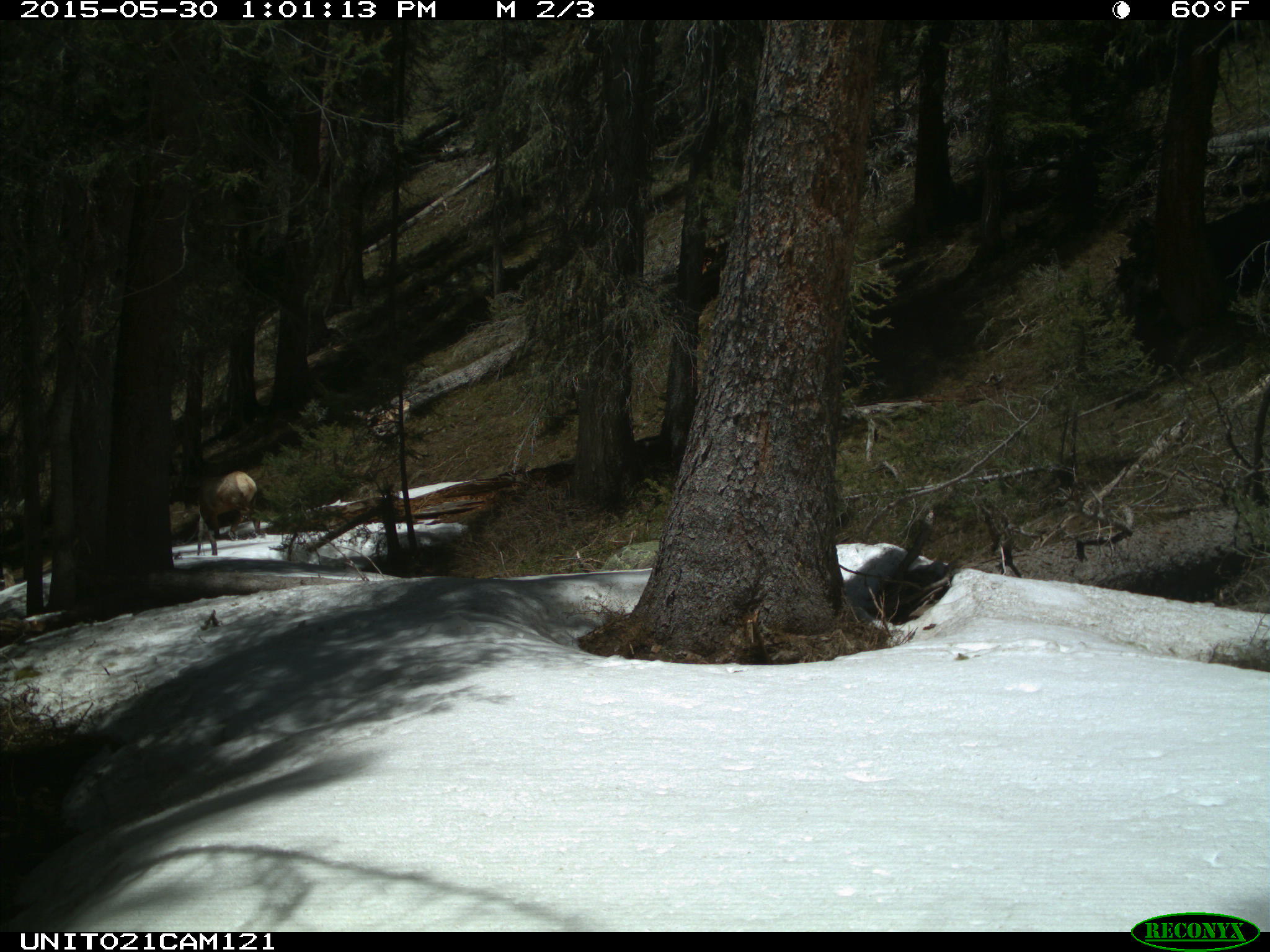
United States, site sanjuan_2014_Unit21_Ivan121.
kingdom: Animalia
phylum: Chordata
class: Mammalia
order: Artiodactyla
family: Cervidae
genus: Cervus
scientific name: Cervus elaphus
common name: red deer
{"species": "Cervus elaphus (red deer)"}